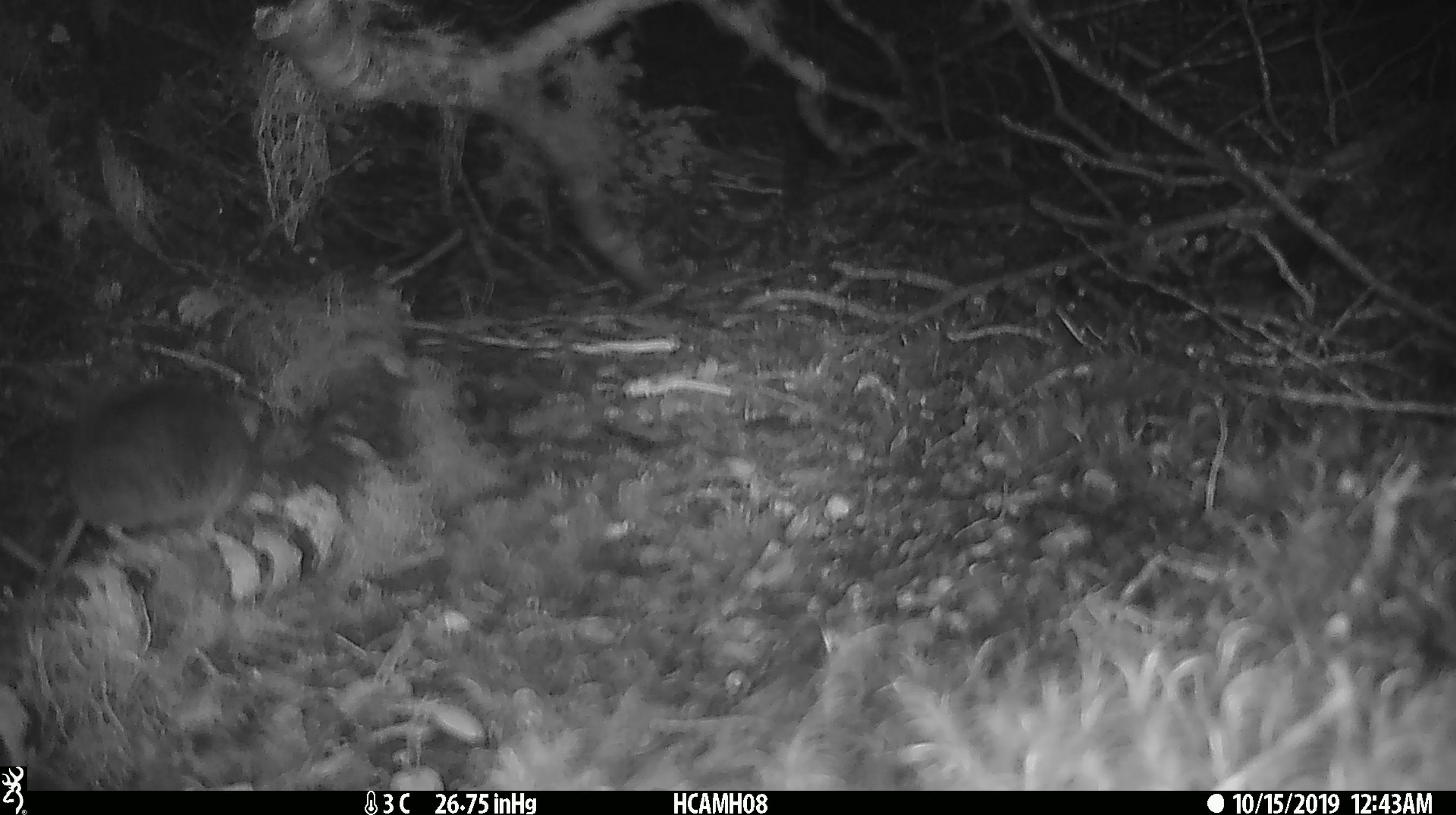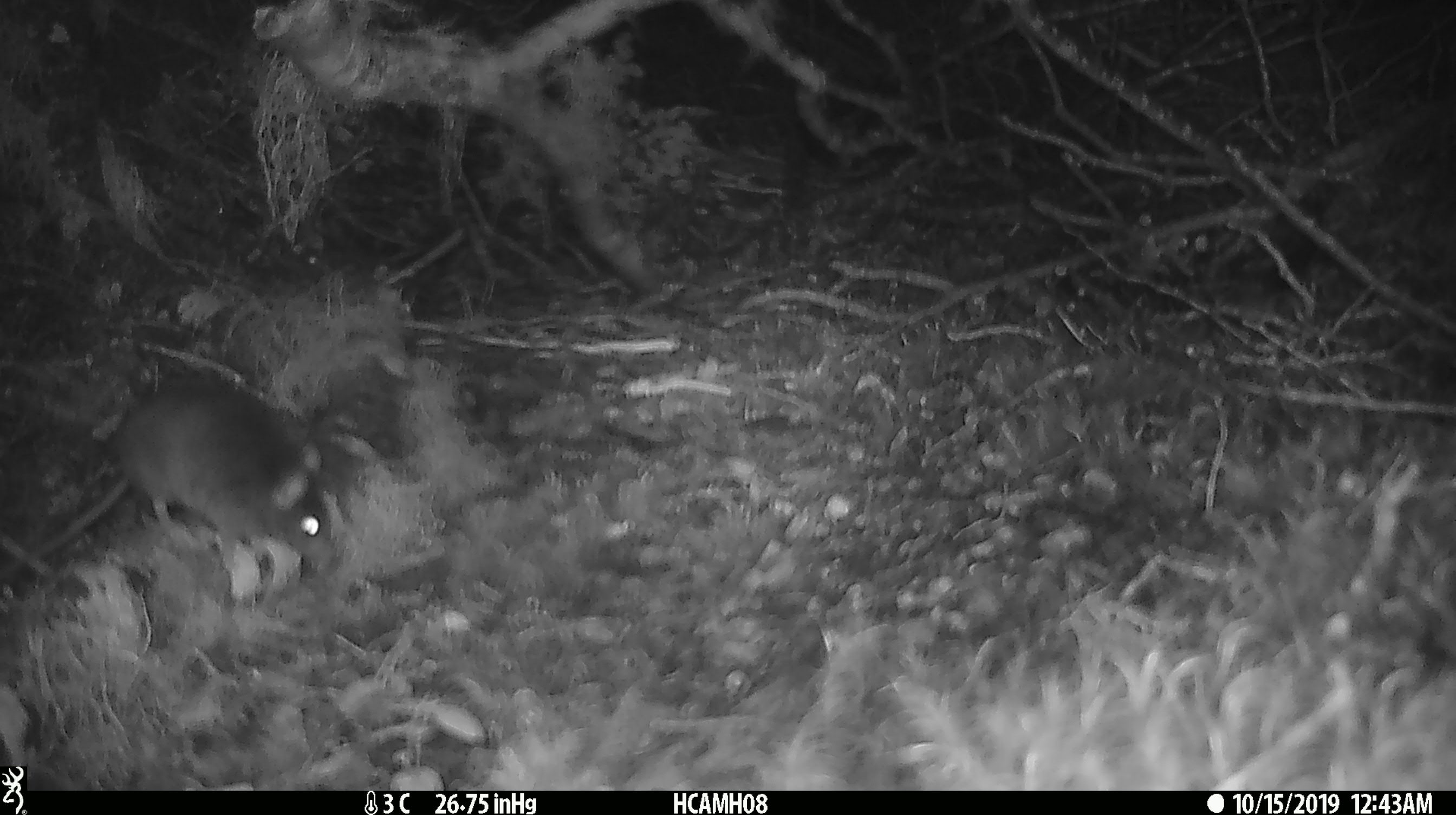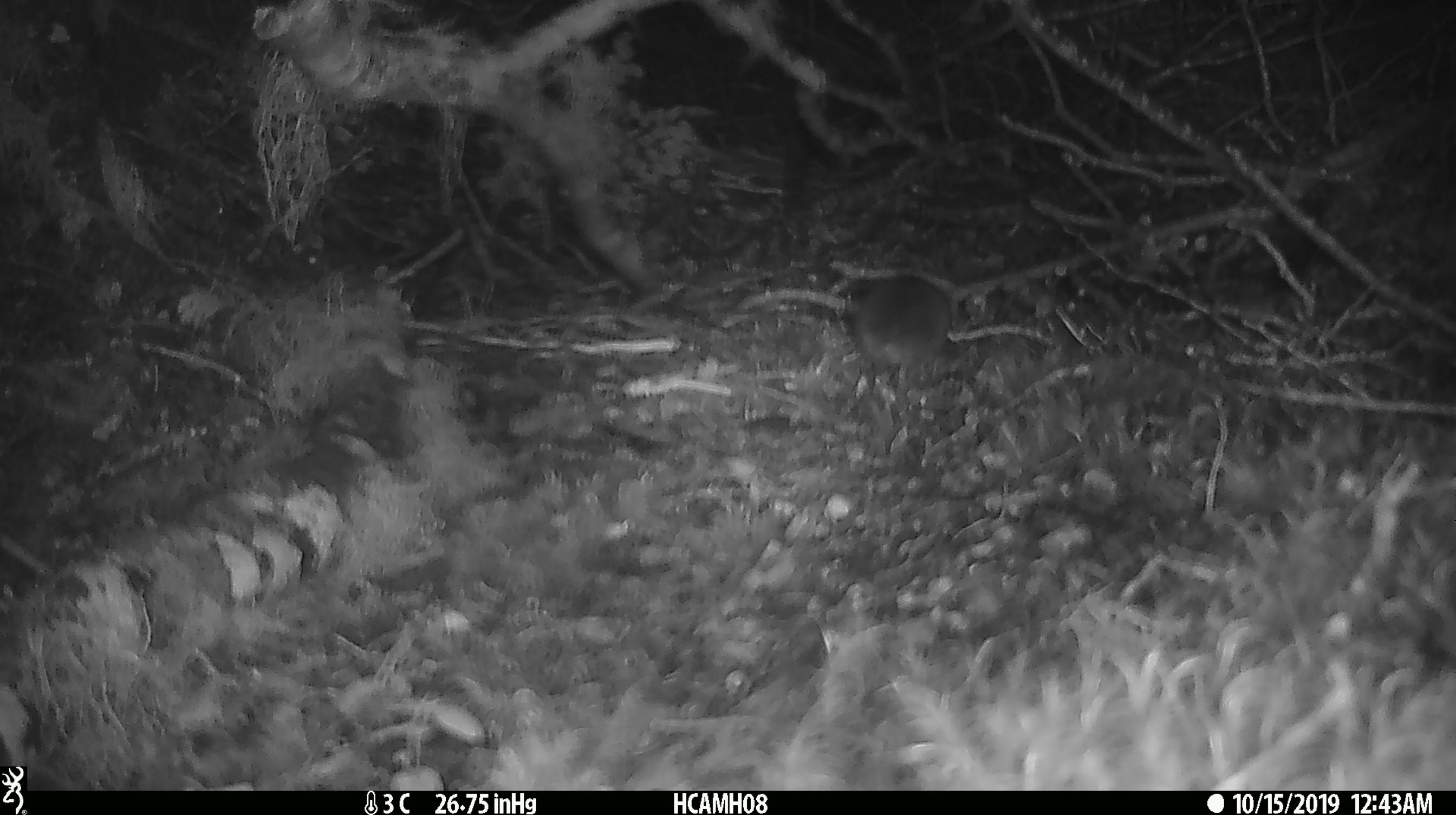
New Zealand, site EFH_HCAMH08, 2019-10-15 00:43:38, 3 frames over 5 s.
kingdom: Animalia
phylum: Chordata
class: Mammalia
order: Rodentia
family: Muridae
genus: Mus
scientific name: Mus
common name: mouse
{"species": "mouse (Mus)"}